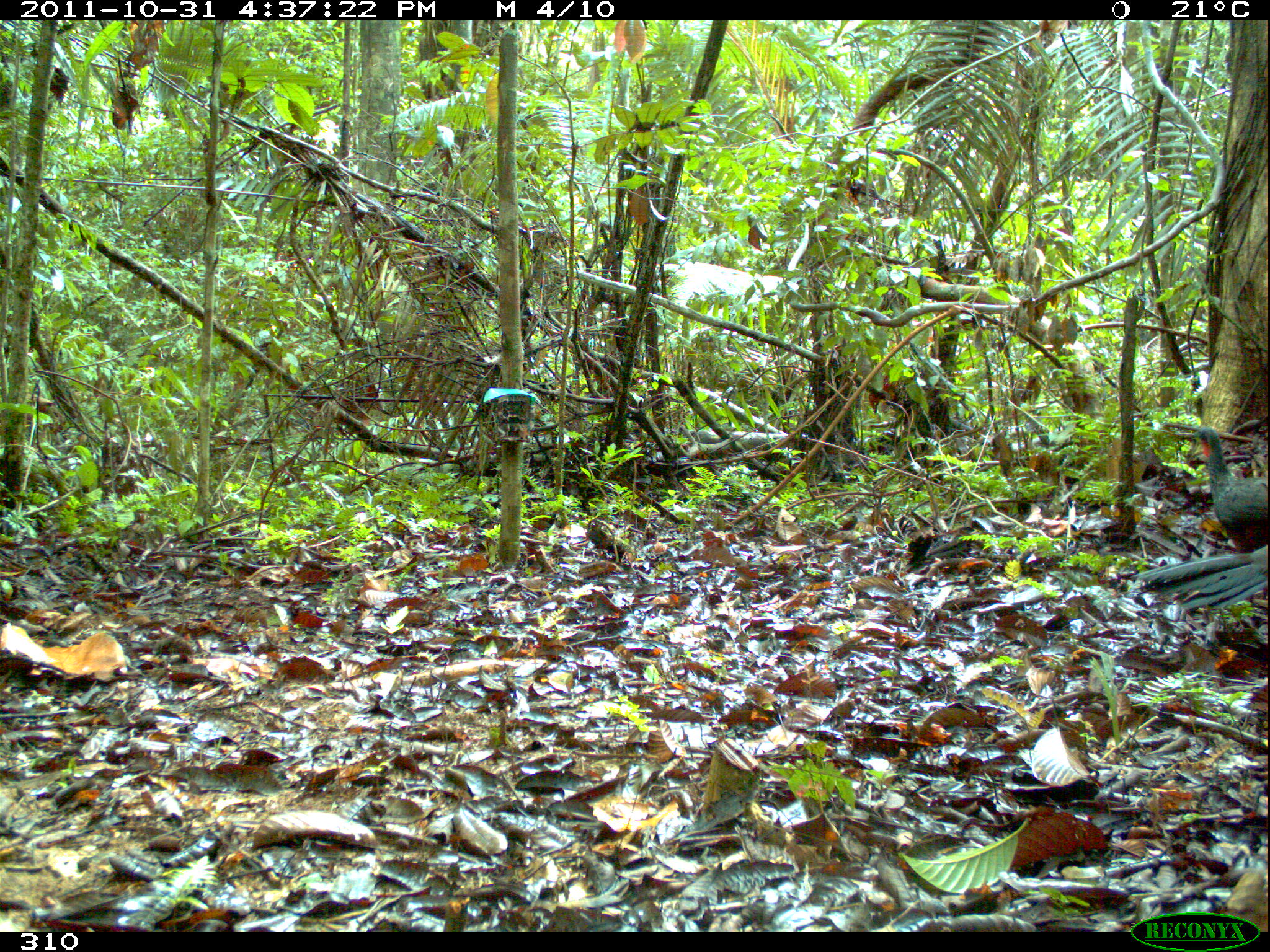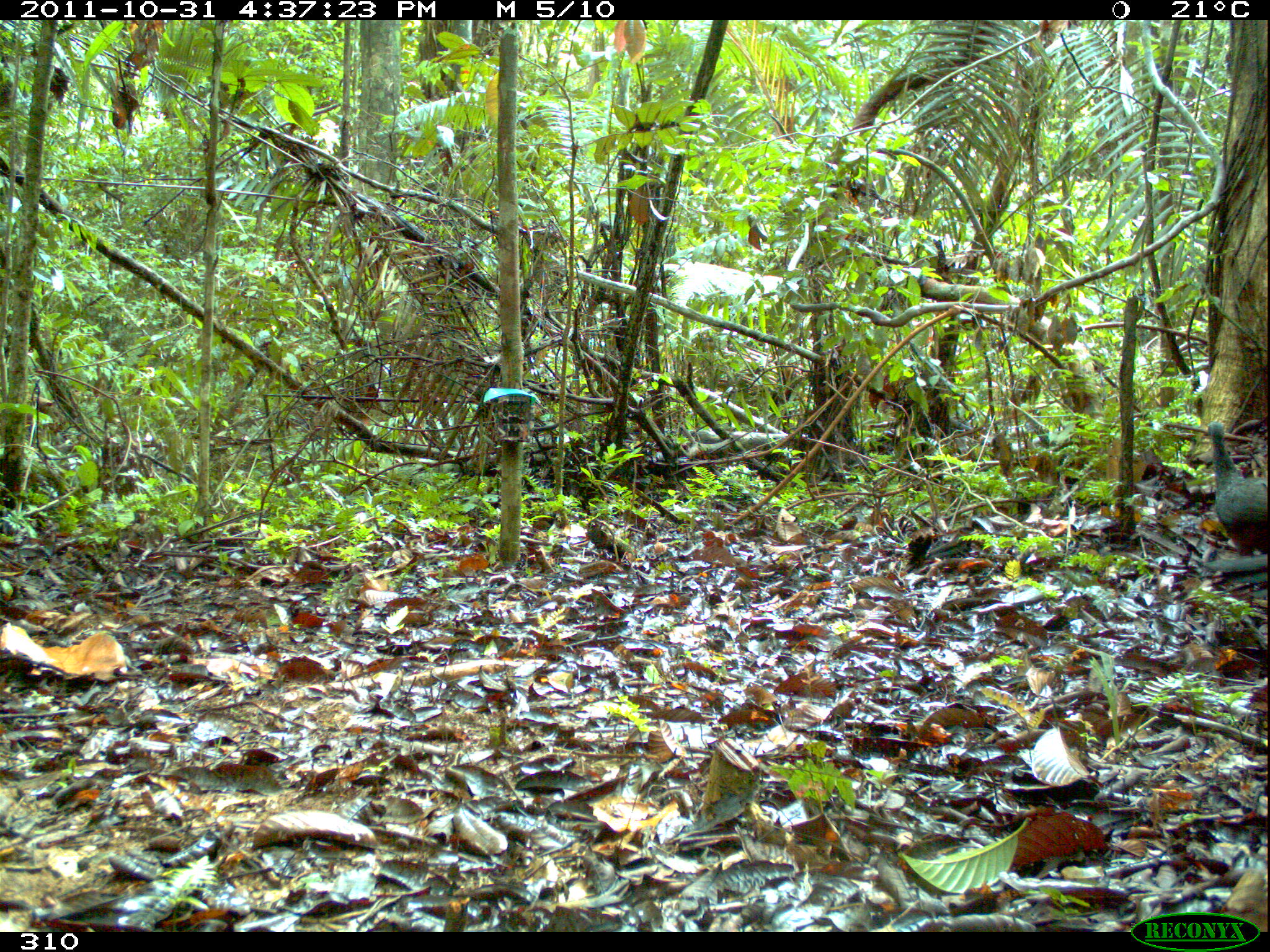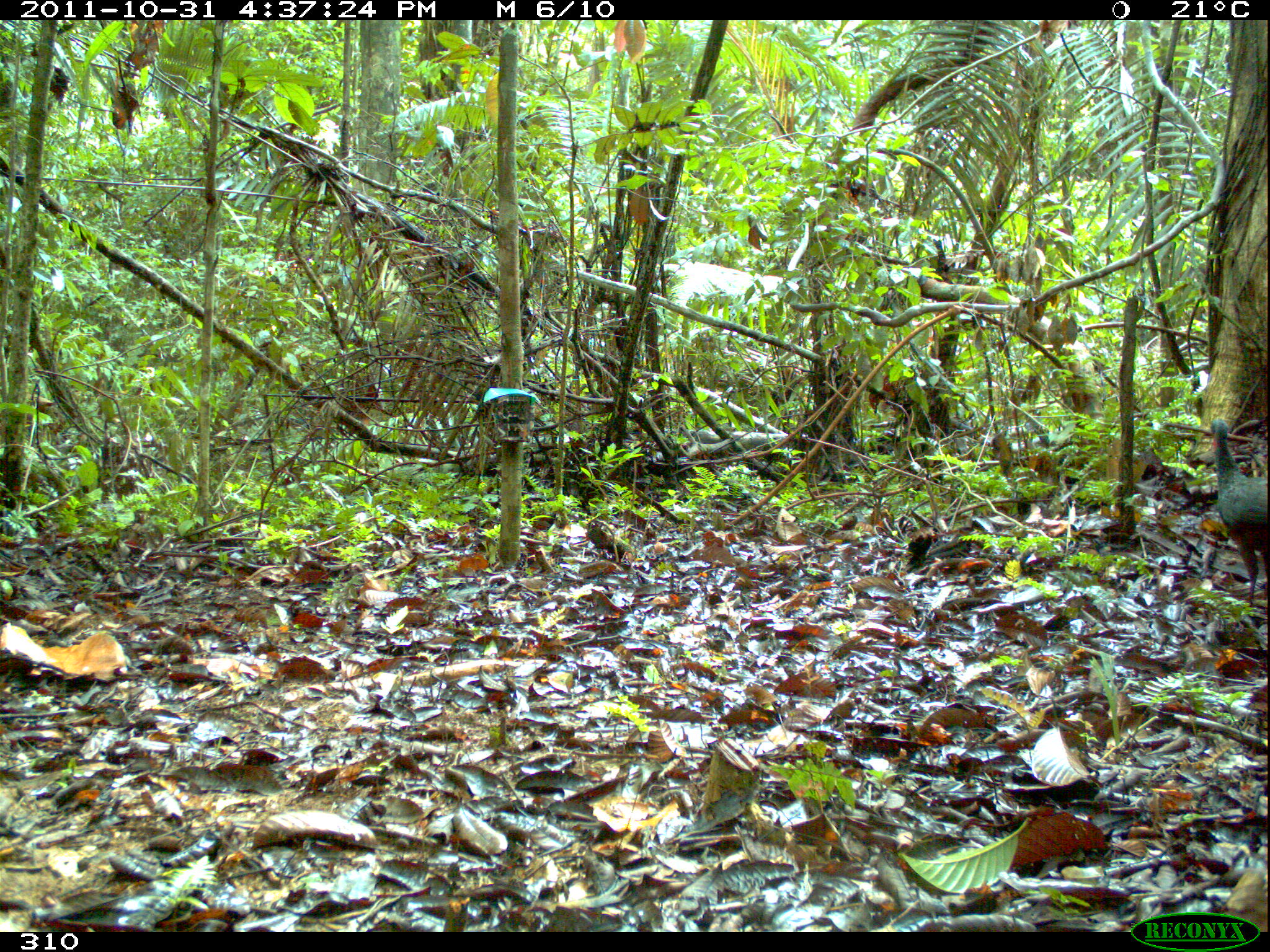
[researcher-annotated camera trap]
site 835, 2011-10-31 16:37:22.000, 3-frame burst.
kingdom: Animalia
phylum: Chordata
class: Aves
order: Galliformes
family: Cracidae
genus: Penelope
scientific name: Penelope jacquacu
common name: spix's guan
Penelope jacquacu (spix's guan).